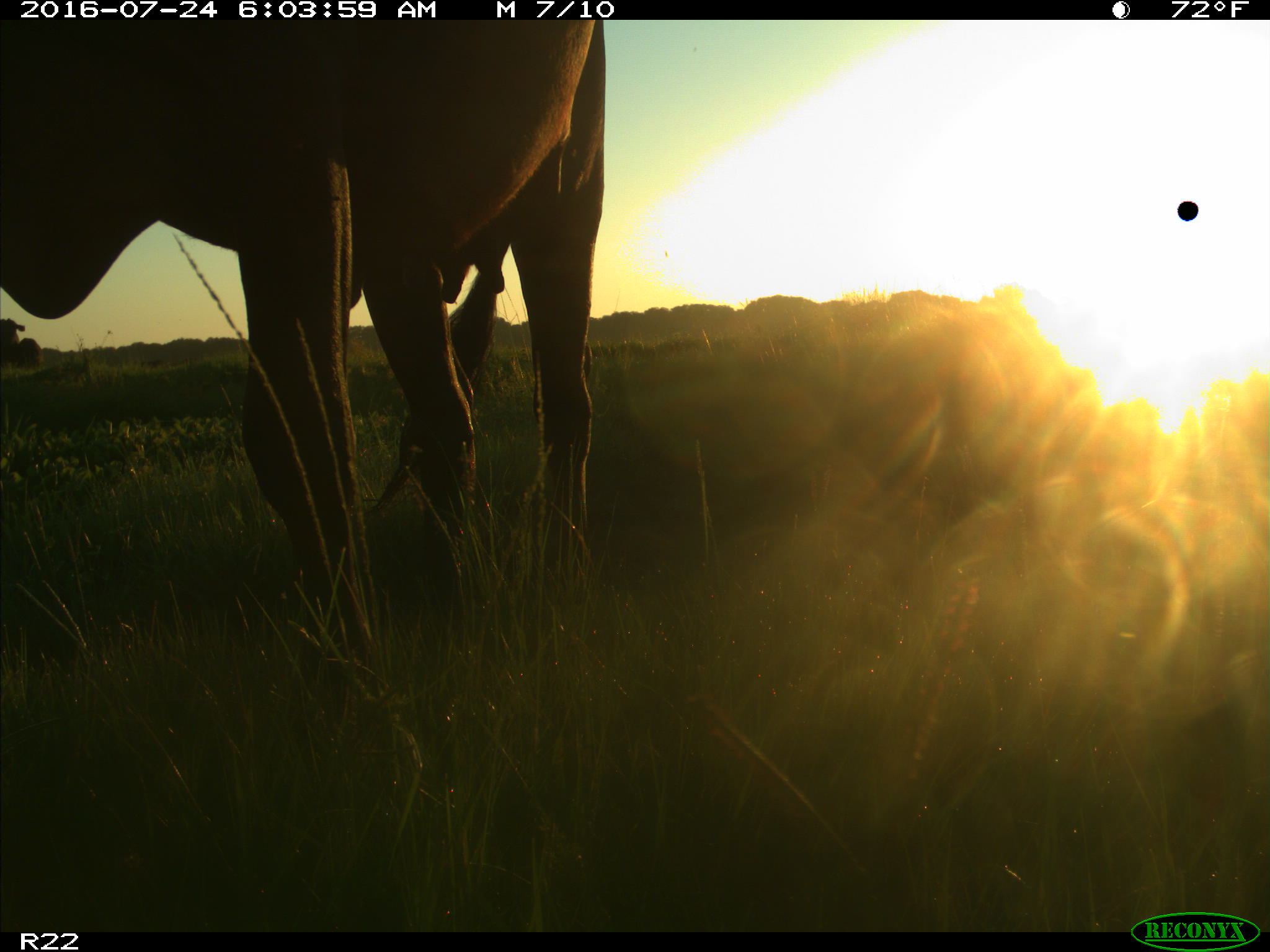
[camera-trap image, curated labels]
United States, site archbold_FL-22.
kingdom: Animalia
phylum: Chordata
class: Mammalia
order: Artiodactyla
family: Bovidae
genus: Bos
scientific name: Bos taurus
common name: domestic cow